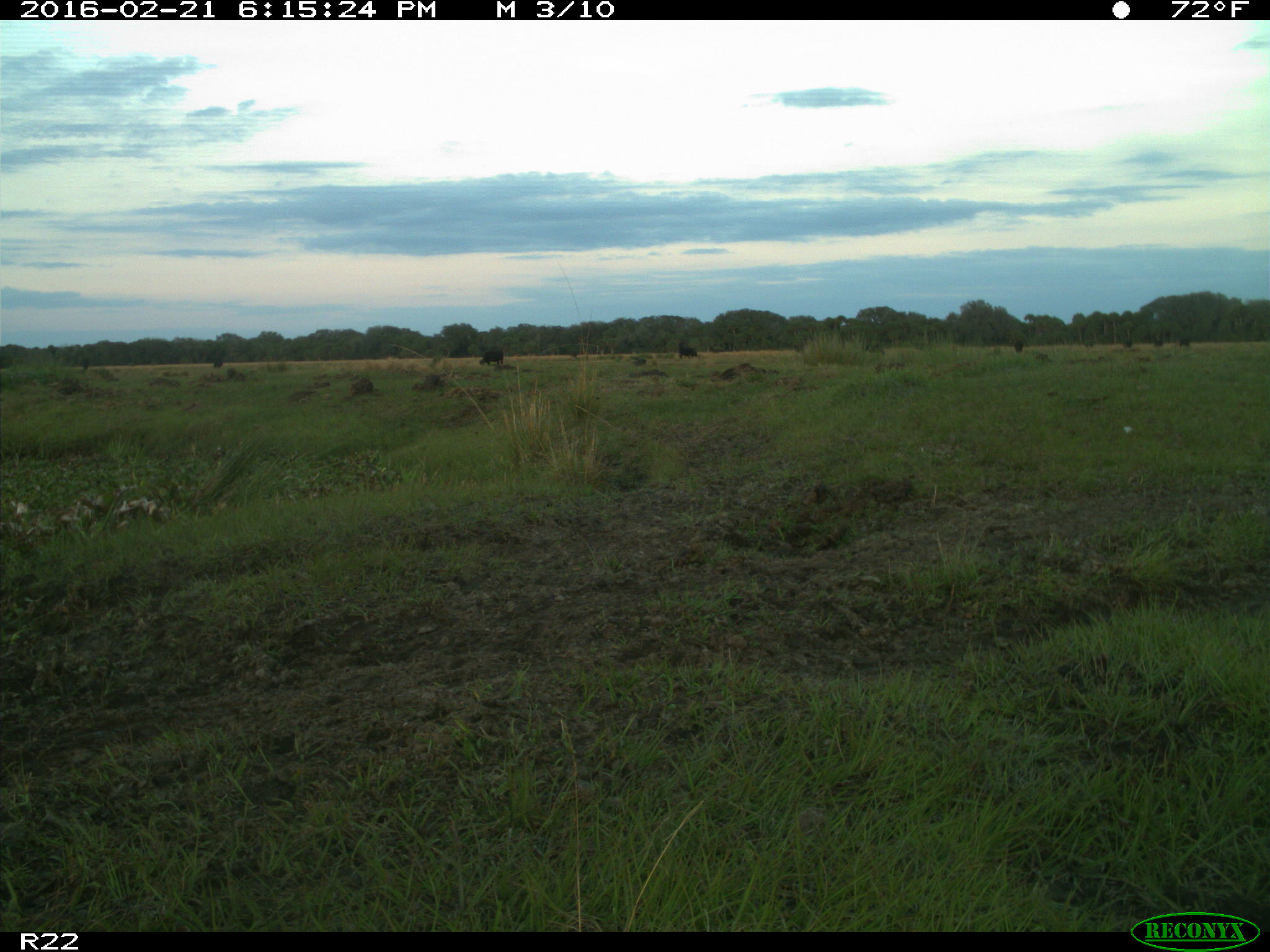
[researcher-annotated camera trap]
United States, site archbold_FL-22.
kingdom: Animalia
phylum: Chordata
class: Mammalia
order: Artiodactyla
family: Bovidae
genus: Bos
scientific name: Bos taurus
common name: domestic cow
Bos taurus (domestic cow).